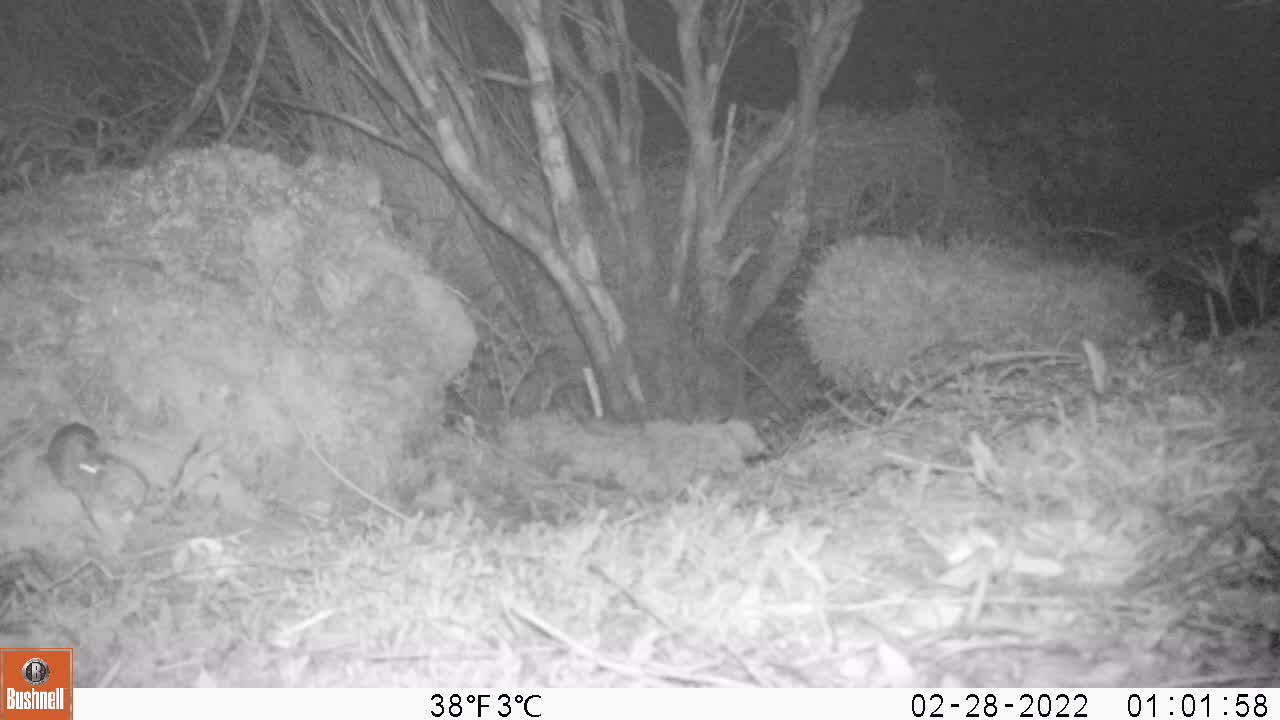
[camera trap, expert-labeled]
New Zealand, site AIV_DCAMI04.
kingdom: Animalia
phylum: Chordata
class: Mammalia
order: Rodentia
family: Muridae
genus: Mus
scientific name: Mus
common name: mouse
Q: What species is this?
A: Mouse (Mus).